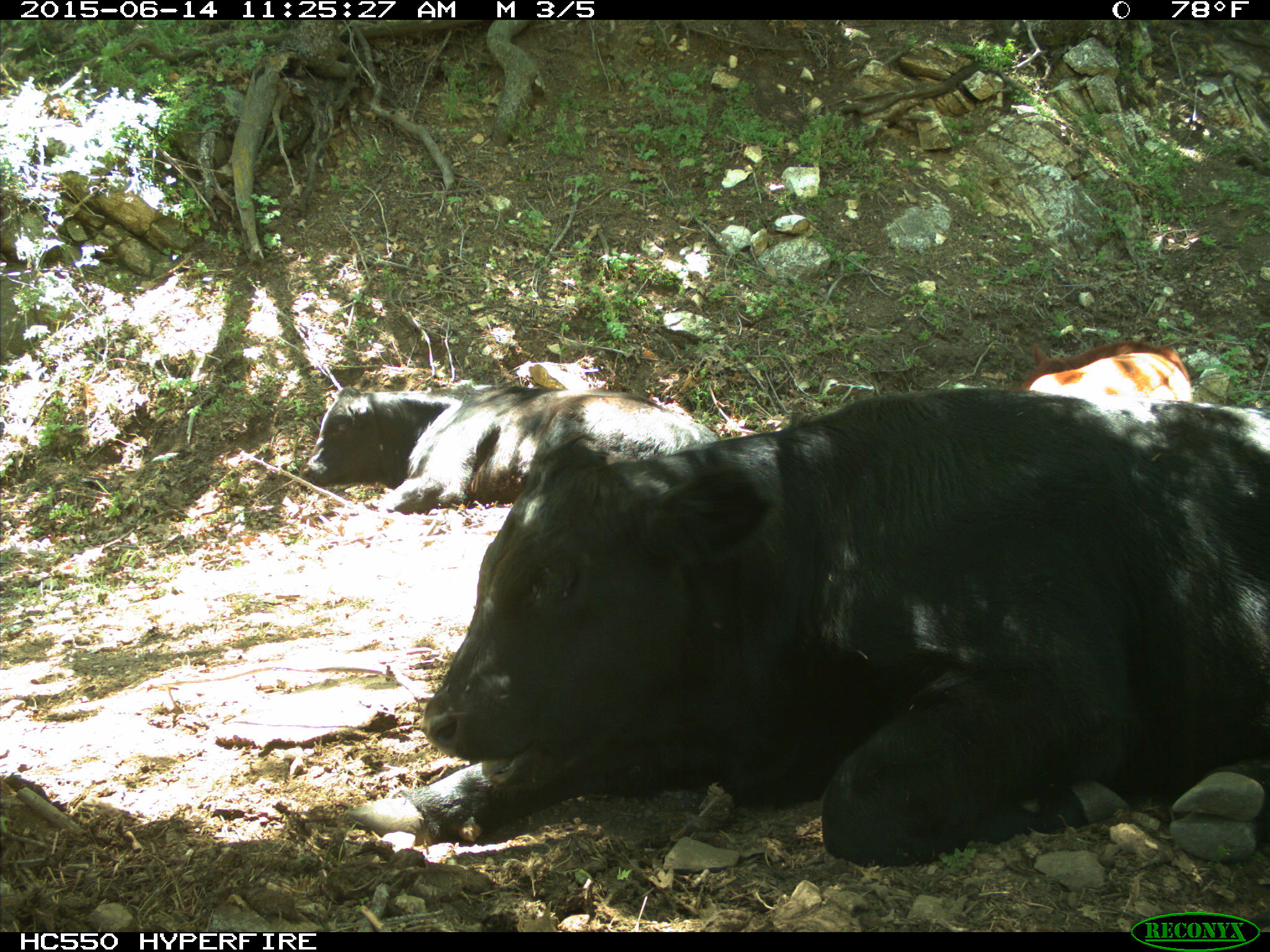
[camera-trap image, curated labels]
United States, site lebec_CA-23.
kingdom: Animalia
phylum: Chordata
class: Mammalia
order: Artiodactyla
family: Bovidae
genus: Bos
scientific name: Bos taurus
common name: domestic cow